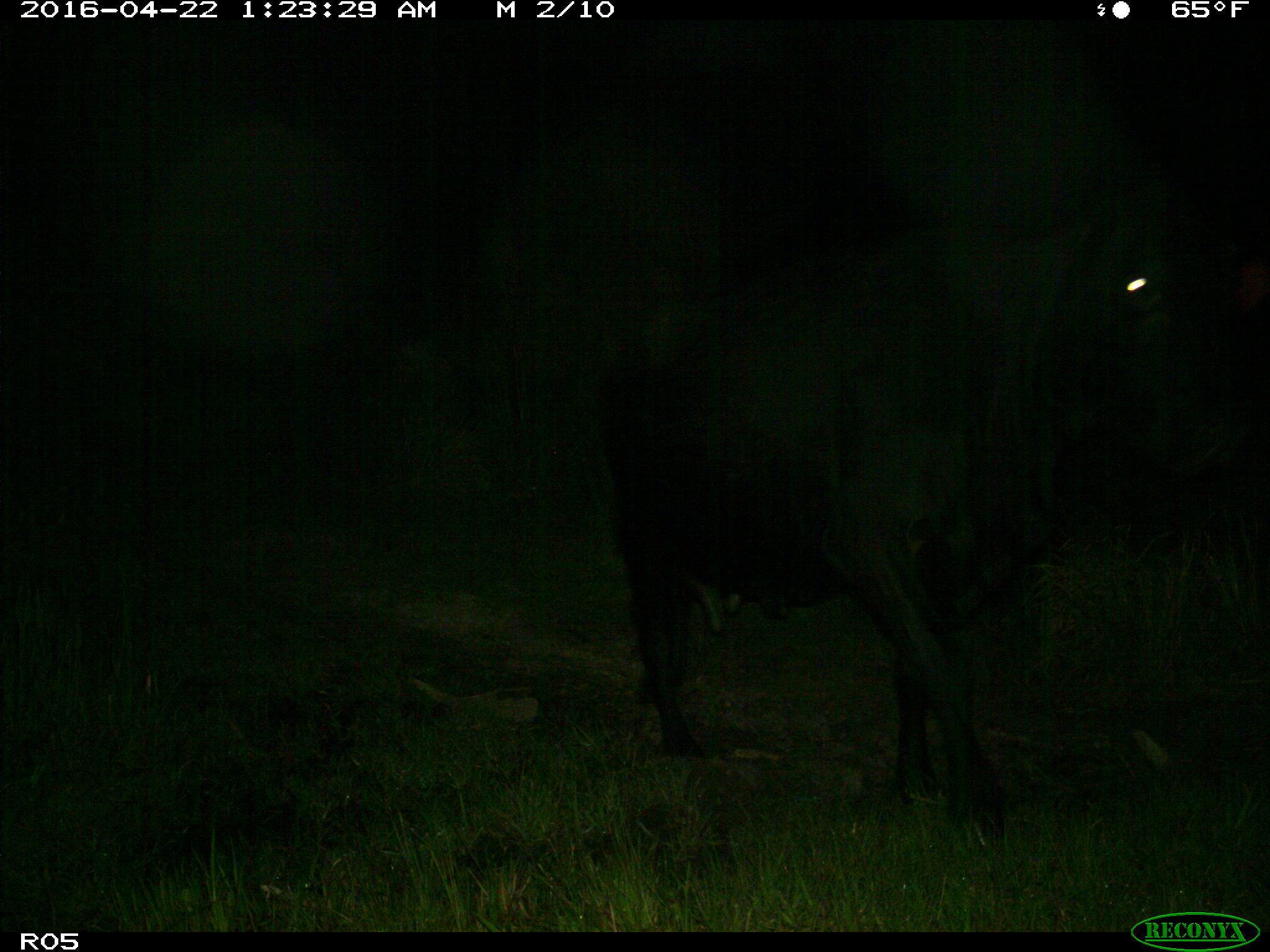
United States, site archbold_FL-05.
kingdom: Animalia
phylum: Chordata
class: Mammalia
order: Artiodactyla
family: Bovidae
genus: Bos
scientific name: Bos taurus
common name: domestic cow